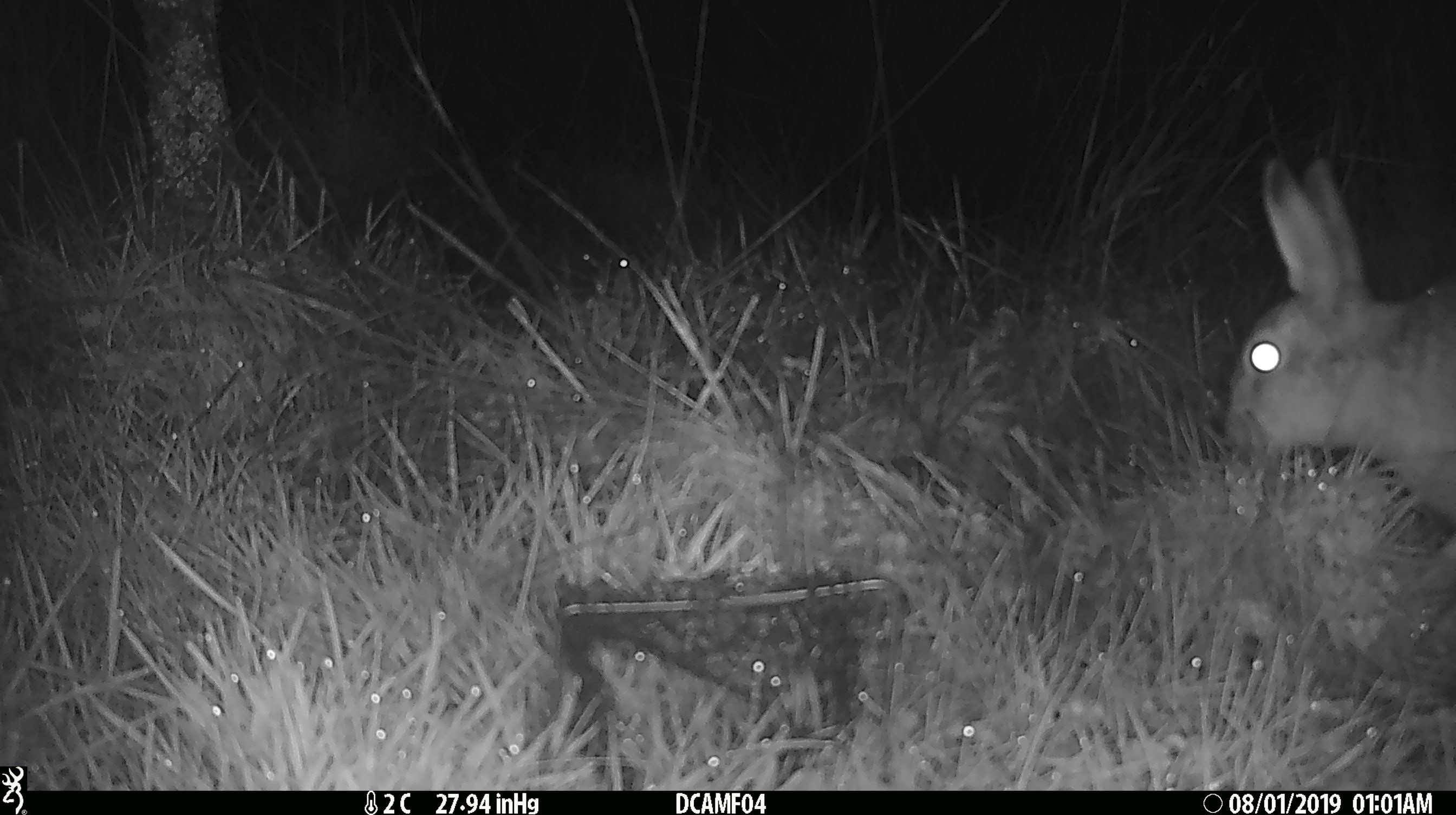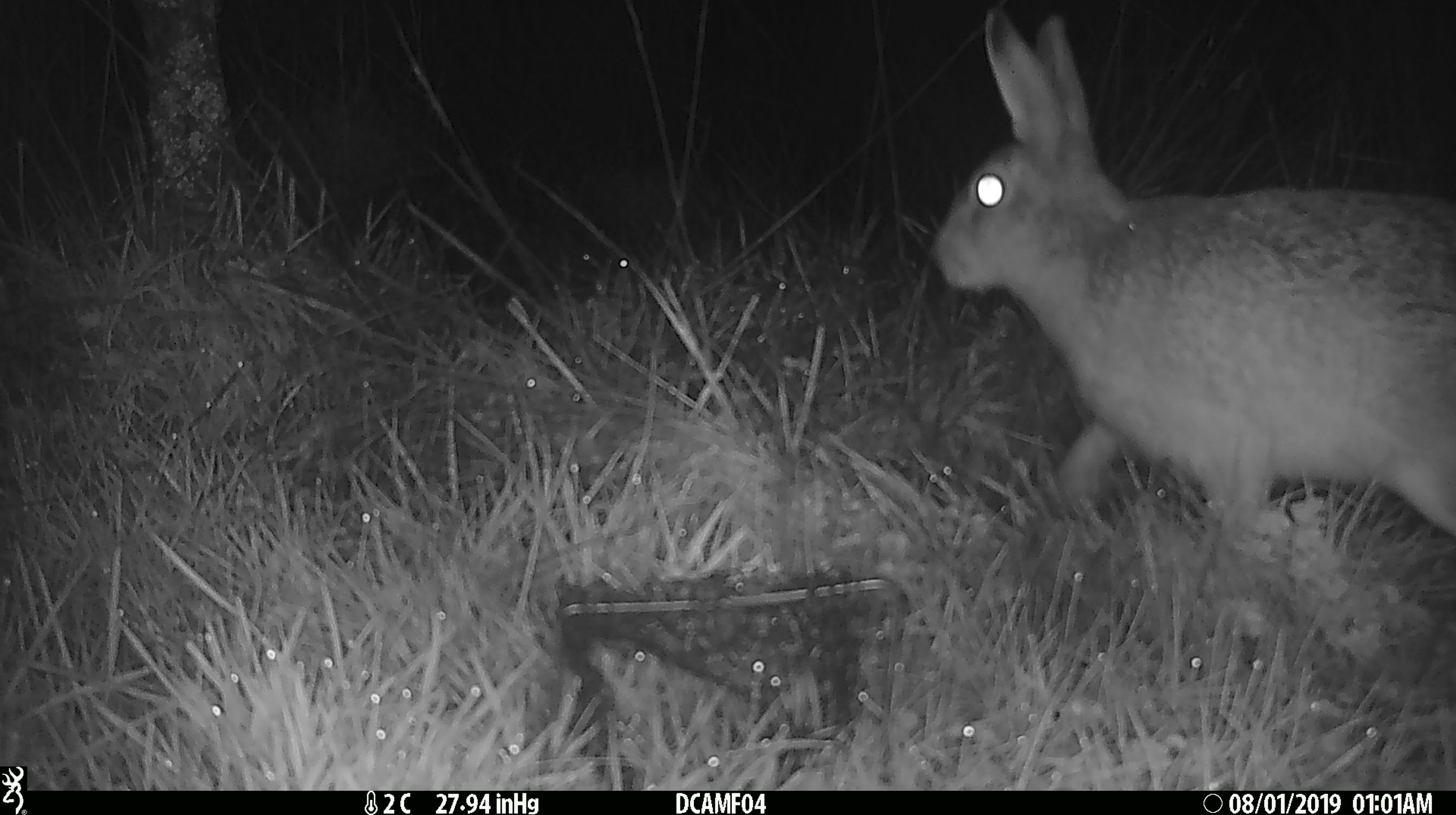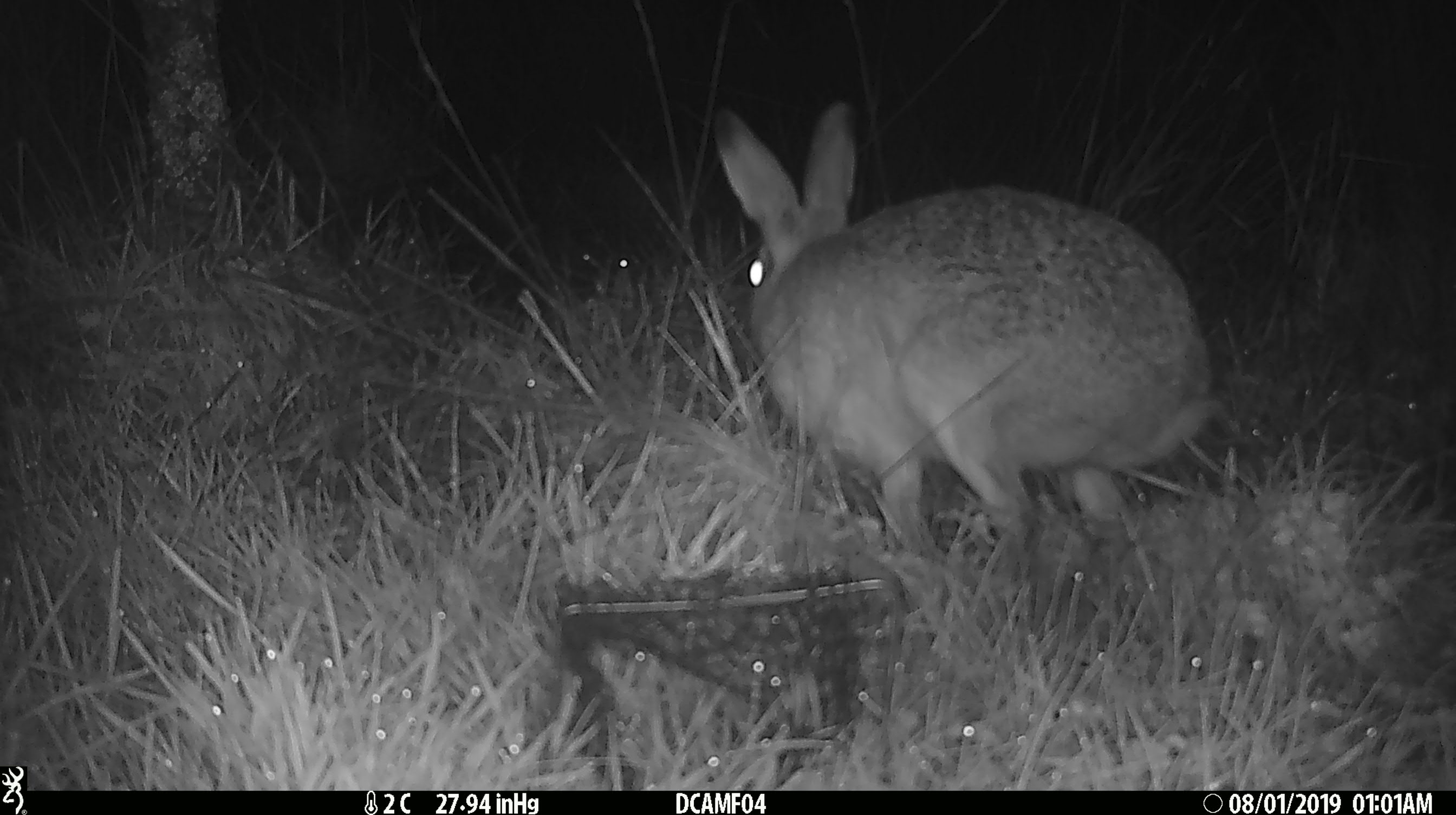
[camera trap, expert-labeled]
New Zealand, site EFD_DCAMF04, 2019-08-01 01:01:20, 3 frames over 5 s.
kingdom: Animalia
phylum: Chordata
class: Mammalia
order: Lagomorpha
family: Leporidae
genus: Lepus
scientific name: Lepus europaeus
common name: brown hare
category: hare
Hare (brown hare) (Lepus europaeus).